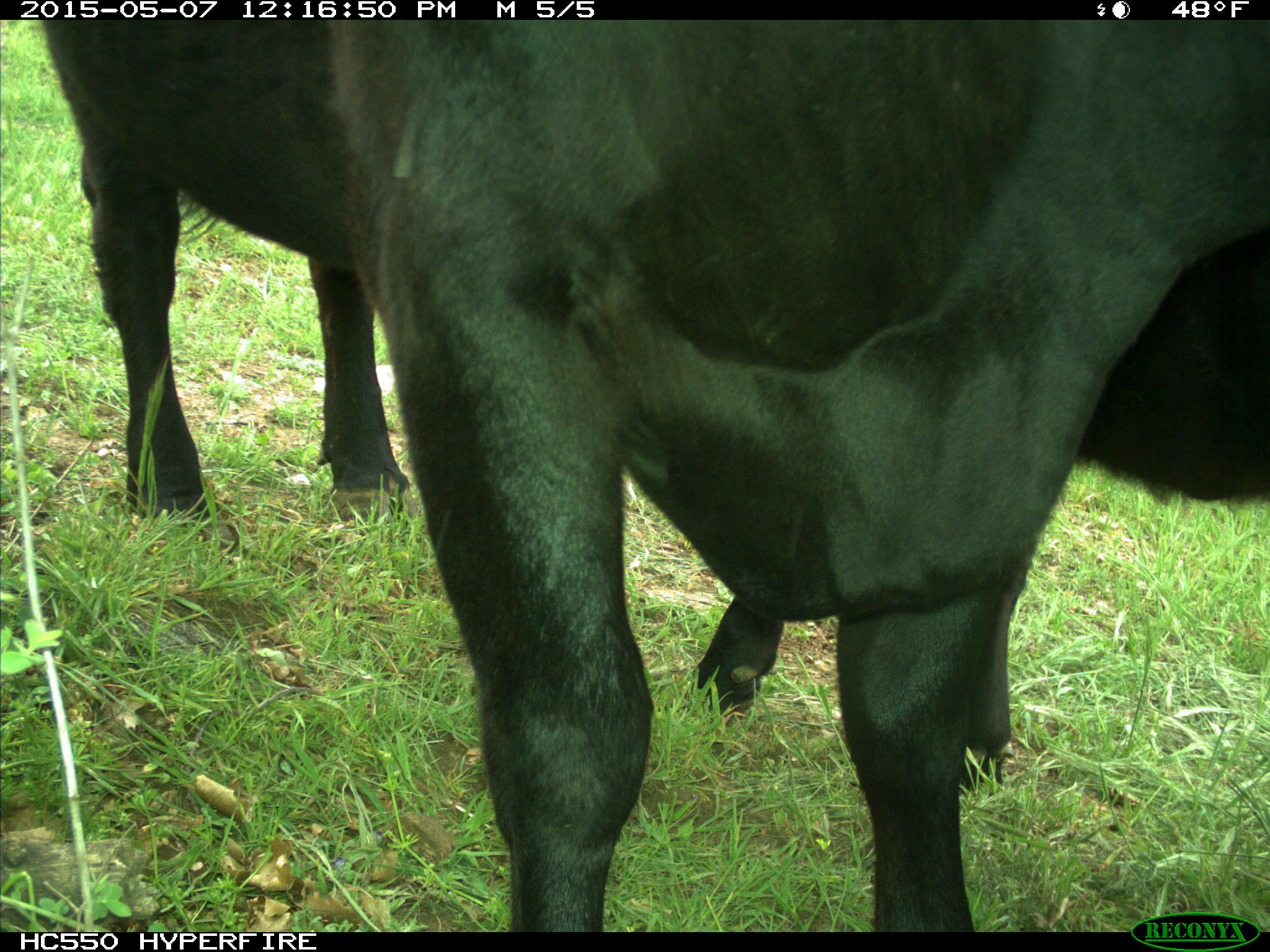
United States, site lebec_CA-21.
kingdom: Animalia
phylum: Chordata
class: Mammalia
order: Artiodactyla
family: Bovidae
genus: Bos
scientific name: Bos taurus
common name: domestic cow